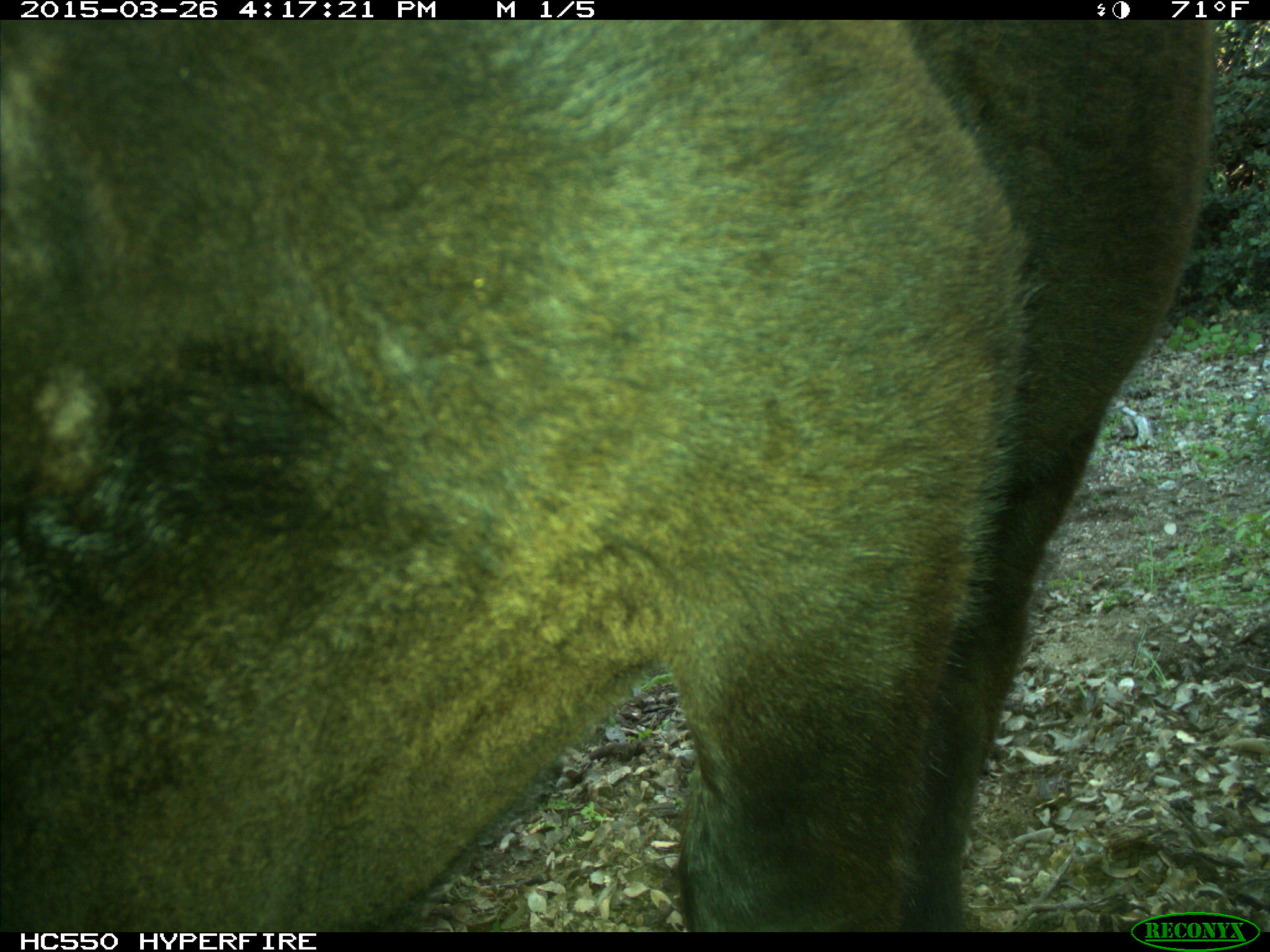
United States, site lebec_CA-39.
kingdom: Animalia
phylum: Chordata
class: Mammalia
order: Artiodactyla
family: Bovidae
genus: Bos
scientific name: Bos taurus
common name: domestic cow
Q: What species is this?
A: Bos taurus (domestic cow).